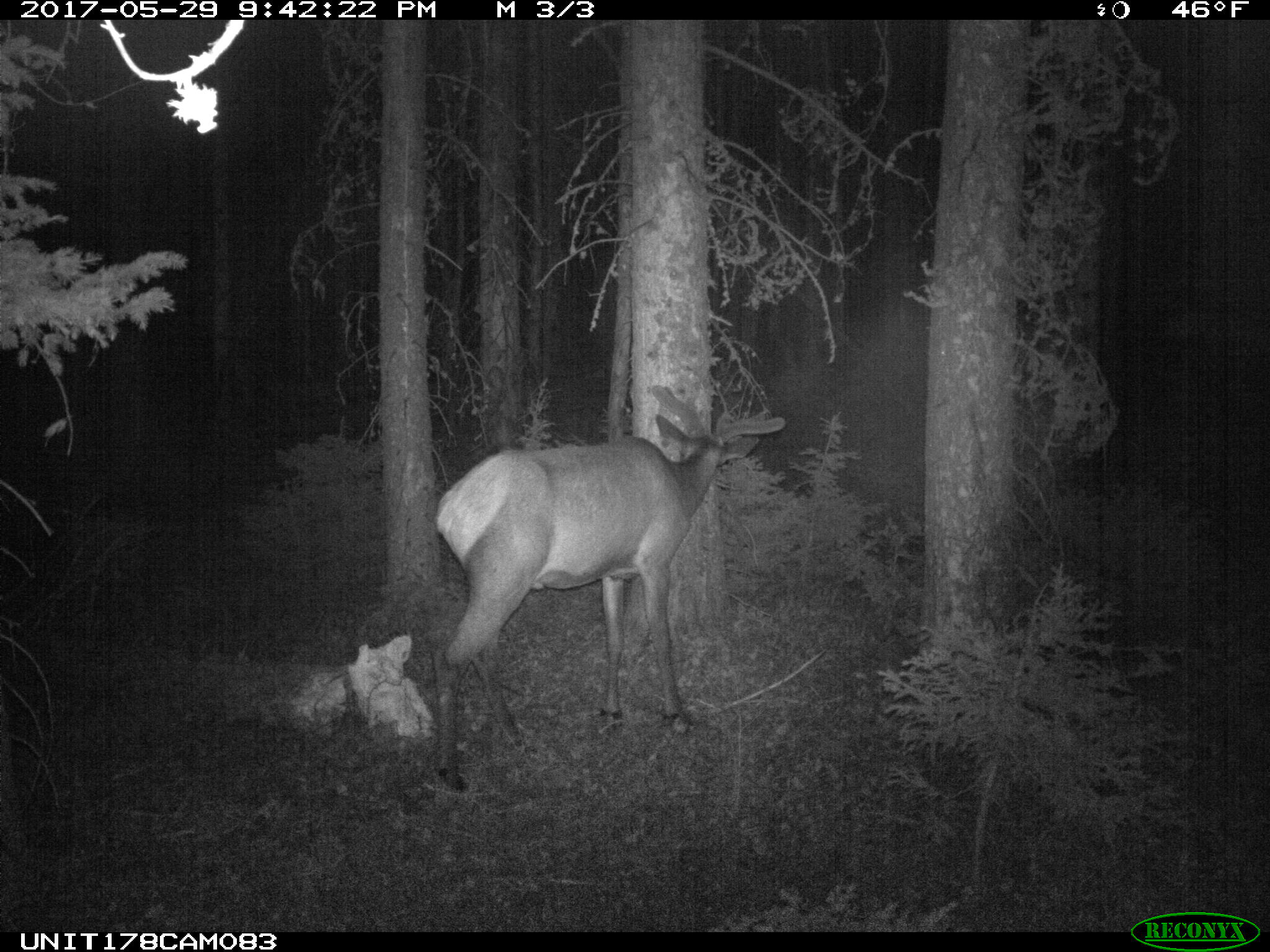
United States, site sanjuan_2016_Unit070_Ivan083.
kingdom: Animalia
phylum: Chordata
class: Mammalia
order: Artiodactyla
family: Cervidae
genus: Cervus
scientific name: Cervus elaphus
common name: red deer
Cervus elaphus (red deer).